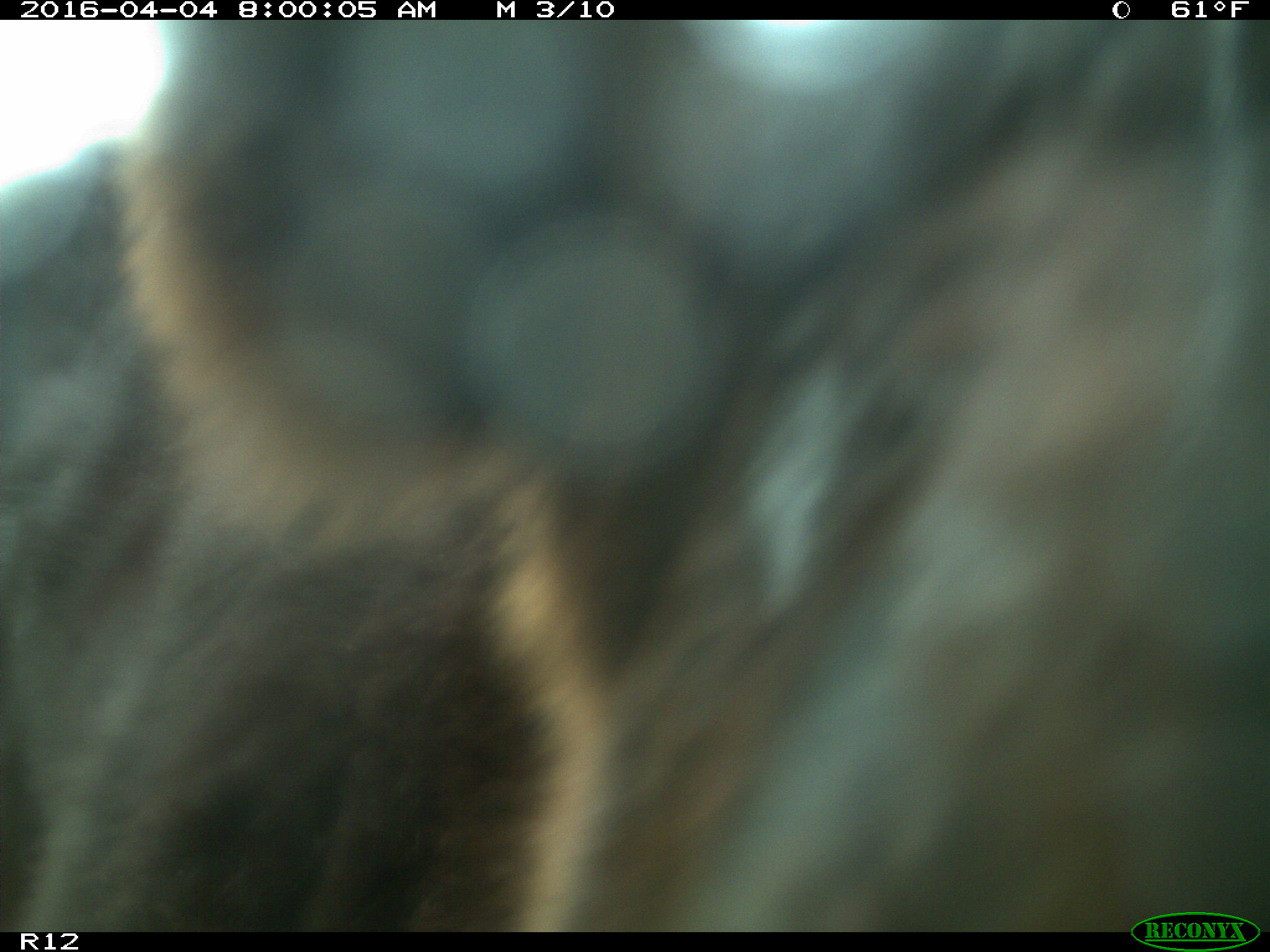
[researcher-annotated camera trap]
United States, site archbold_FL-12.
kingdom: Animalia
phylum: Chordata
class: Mammalia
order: Artiodactyla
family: Bovidae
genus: Bos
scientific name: Bos taurus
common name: domestic cow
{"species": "Bos taurus (domestic cow)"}